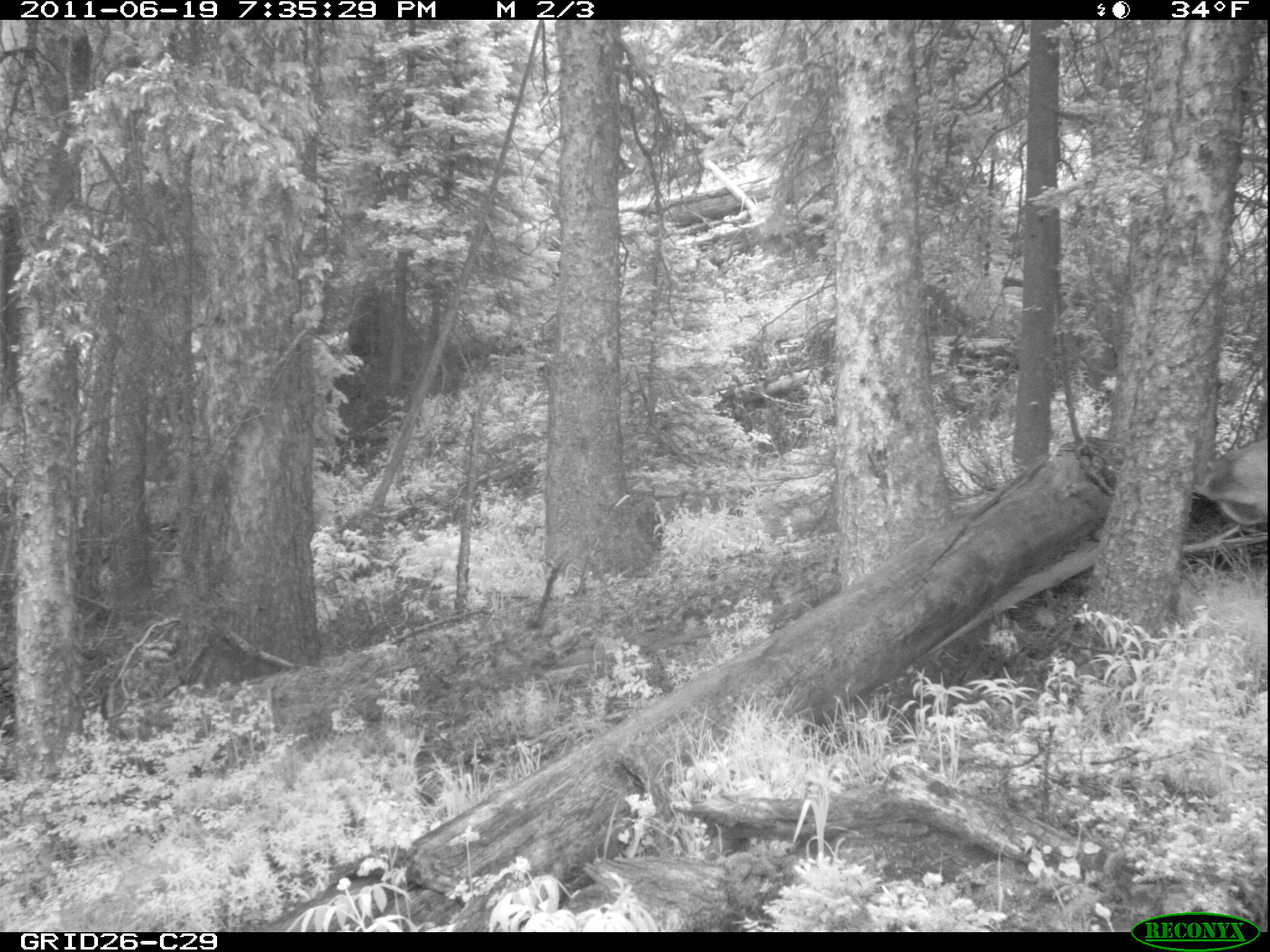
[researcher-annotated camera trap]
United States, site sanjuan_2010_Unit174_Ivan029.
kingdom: Animalia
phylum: Chordata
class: Mammalia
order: Artiodactyla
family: Cervidae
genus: Cervus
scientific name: Cervus elaphus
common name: red deer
Cervus elaphus (red deer).